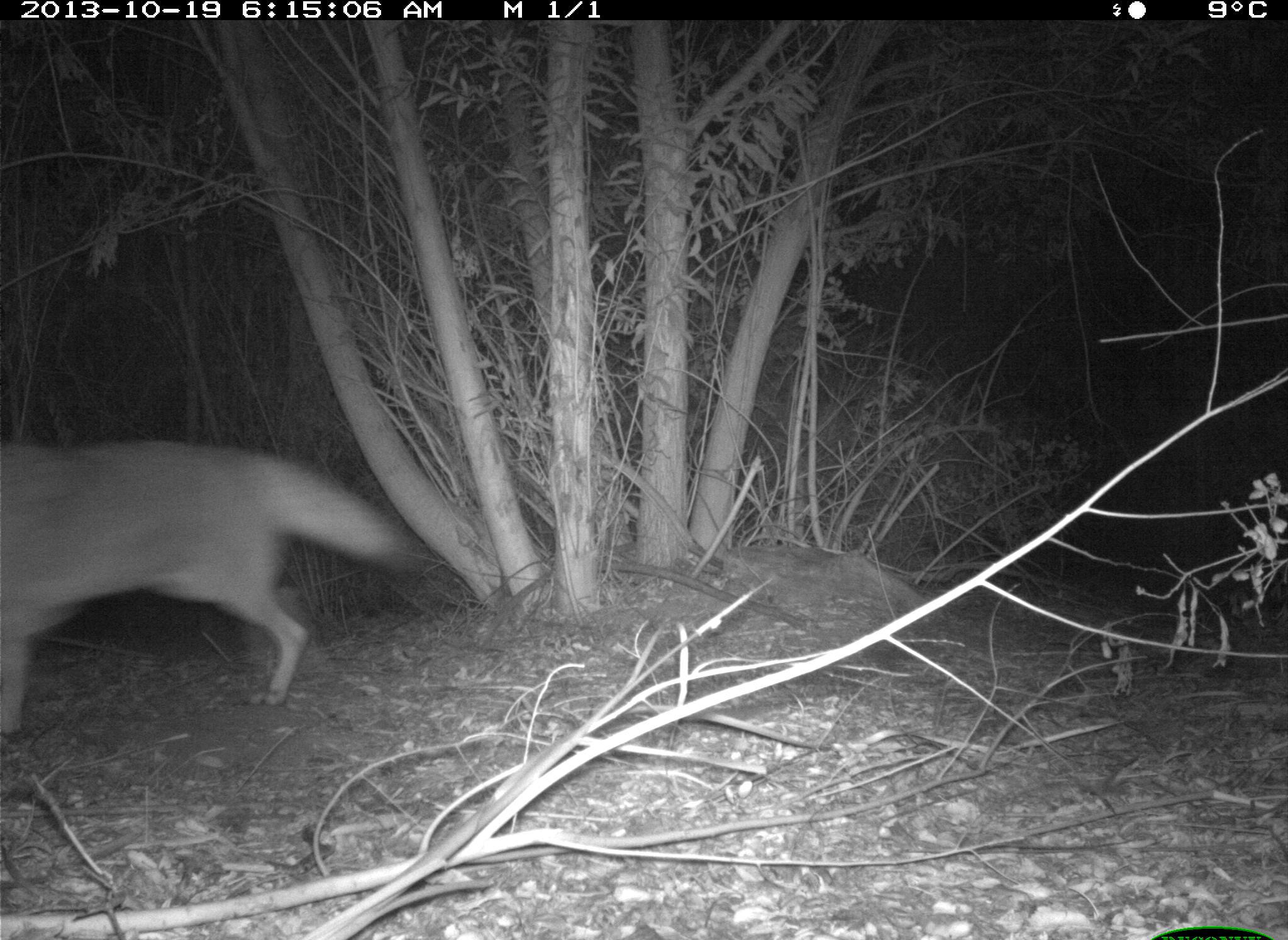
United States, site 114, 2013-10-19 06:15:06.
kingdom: Animalia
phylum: Chordata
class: Mammalia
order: Carnivora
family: Canidae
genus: Canis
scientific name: Canis latrans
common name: coyote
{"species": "coyote (Canis latrans)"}